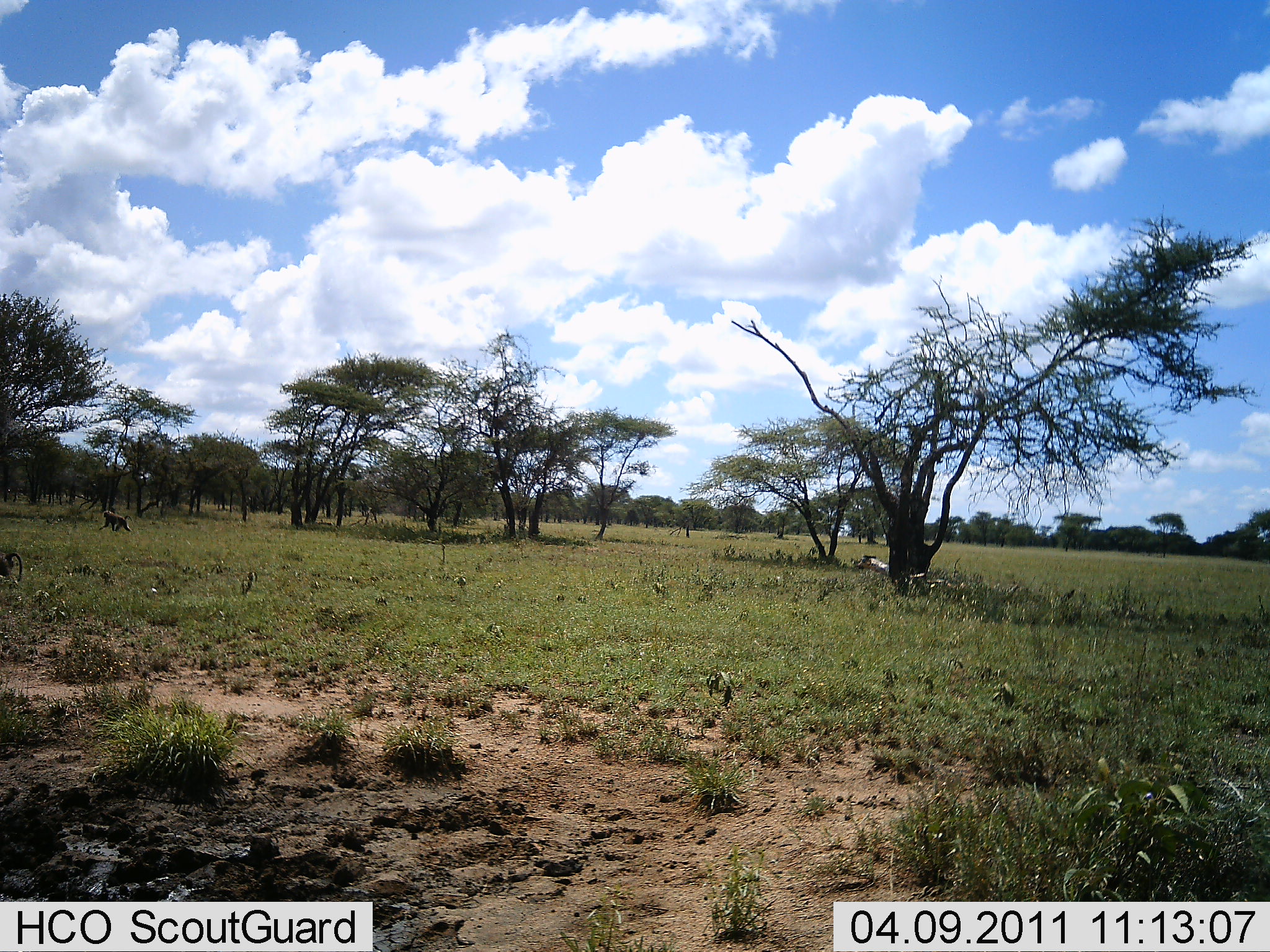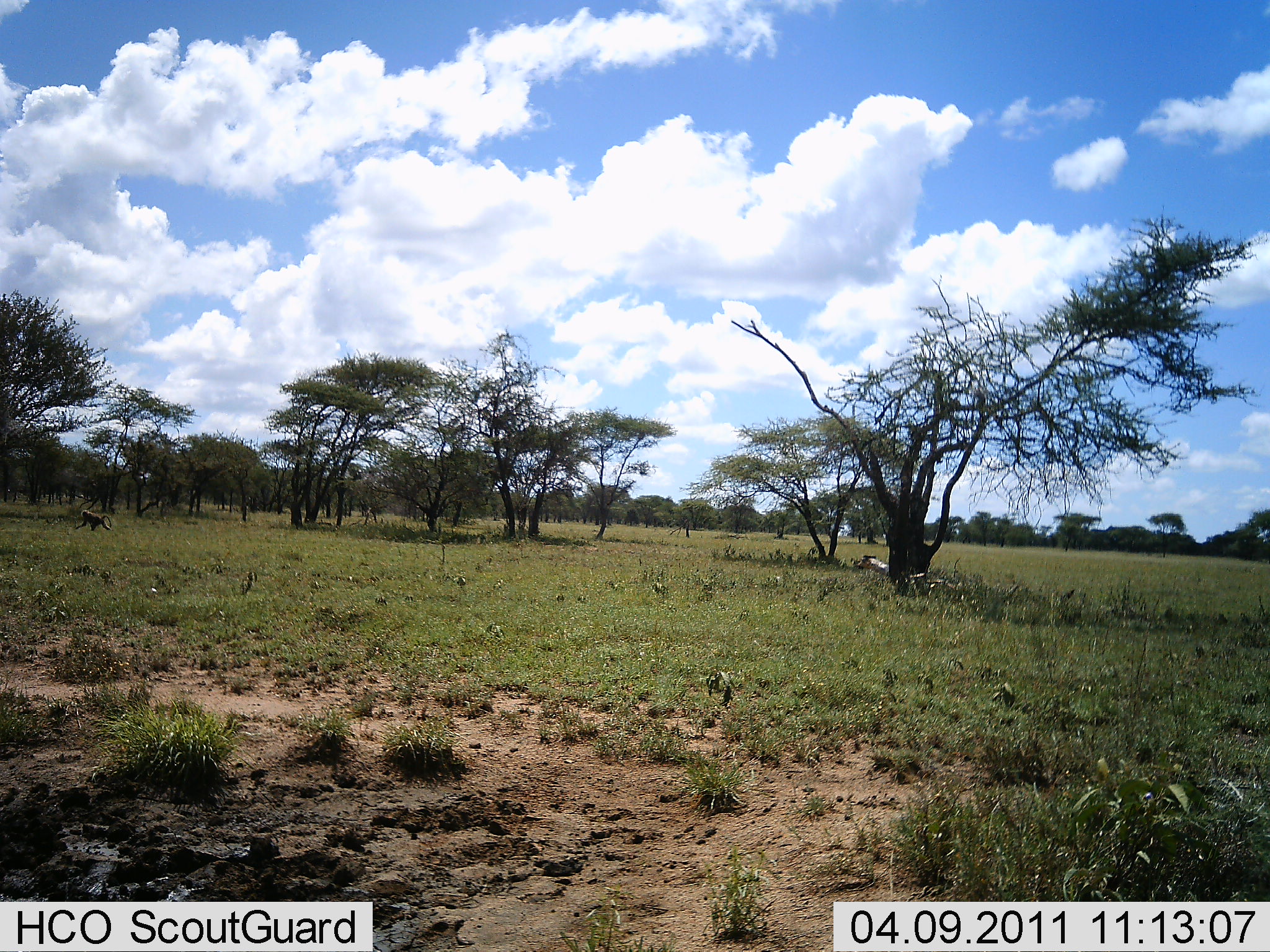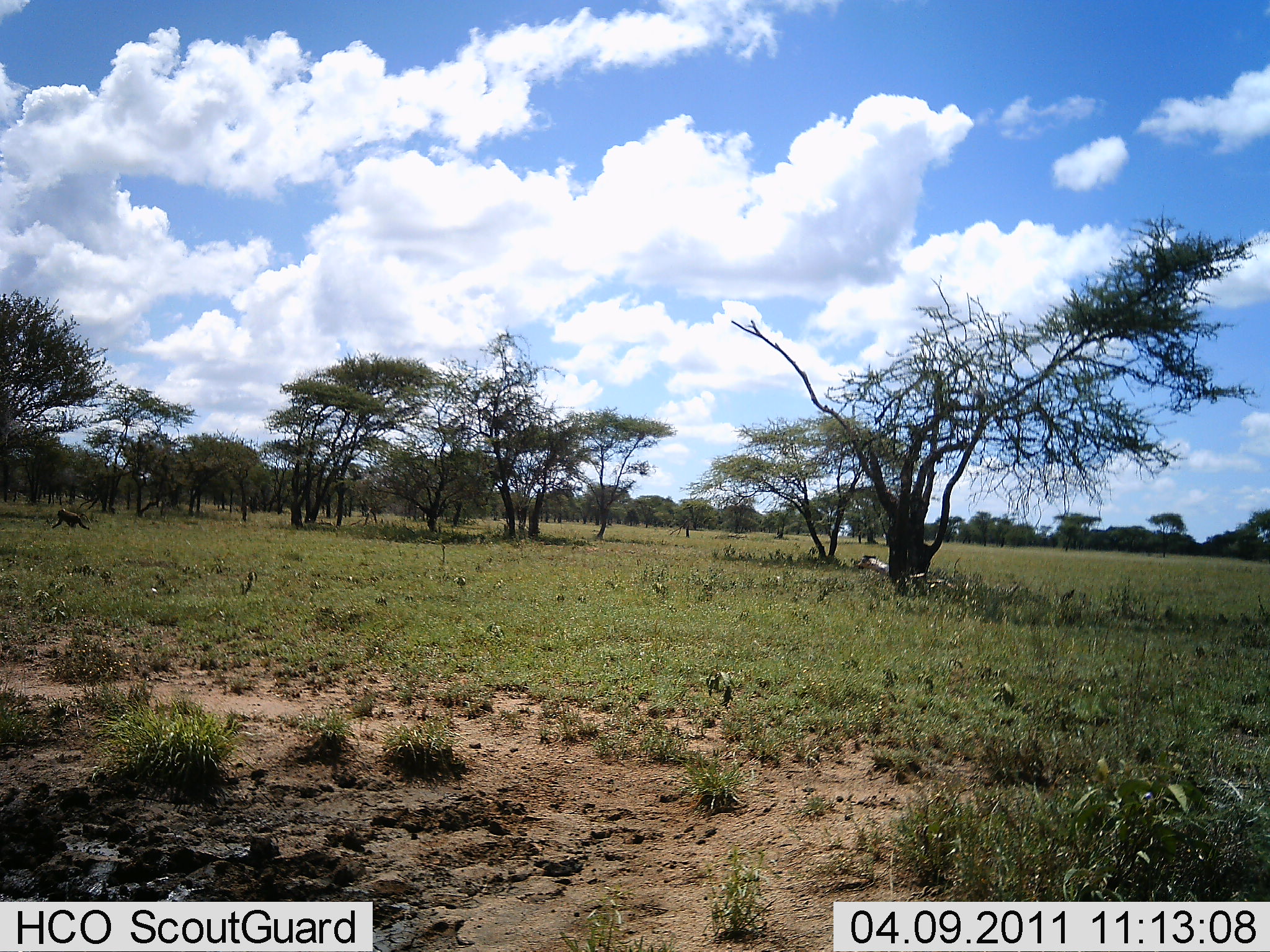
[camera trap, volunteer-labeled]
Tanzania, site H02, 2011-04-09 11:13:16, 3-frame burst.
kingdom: Animalia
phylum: Chordata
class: Mammalia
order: Primates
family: Cercopithecidae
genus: Papio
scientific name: Papio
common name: baboon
Baboon (Papio), count 2. Behavior (volunteer vote fractions): standing 0%, resting 0%, moving 100%, interacting 0%. Young present (vote fraction): 0%. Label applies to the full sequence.